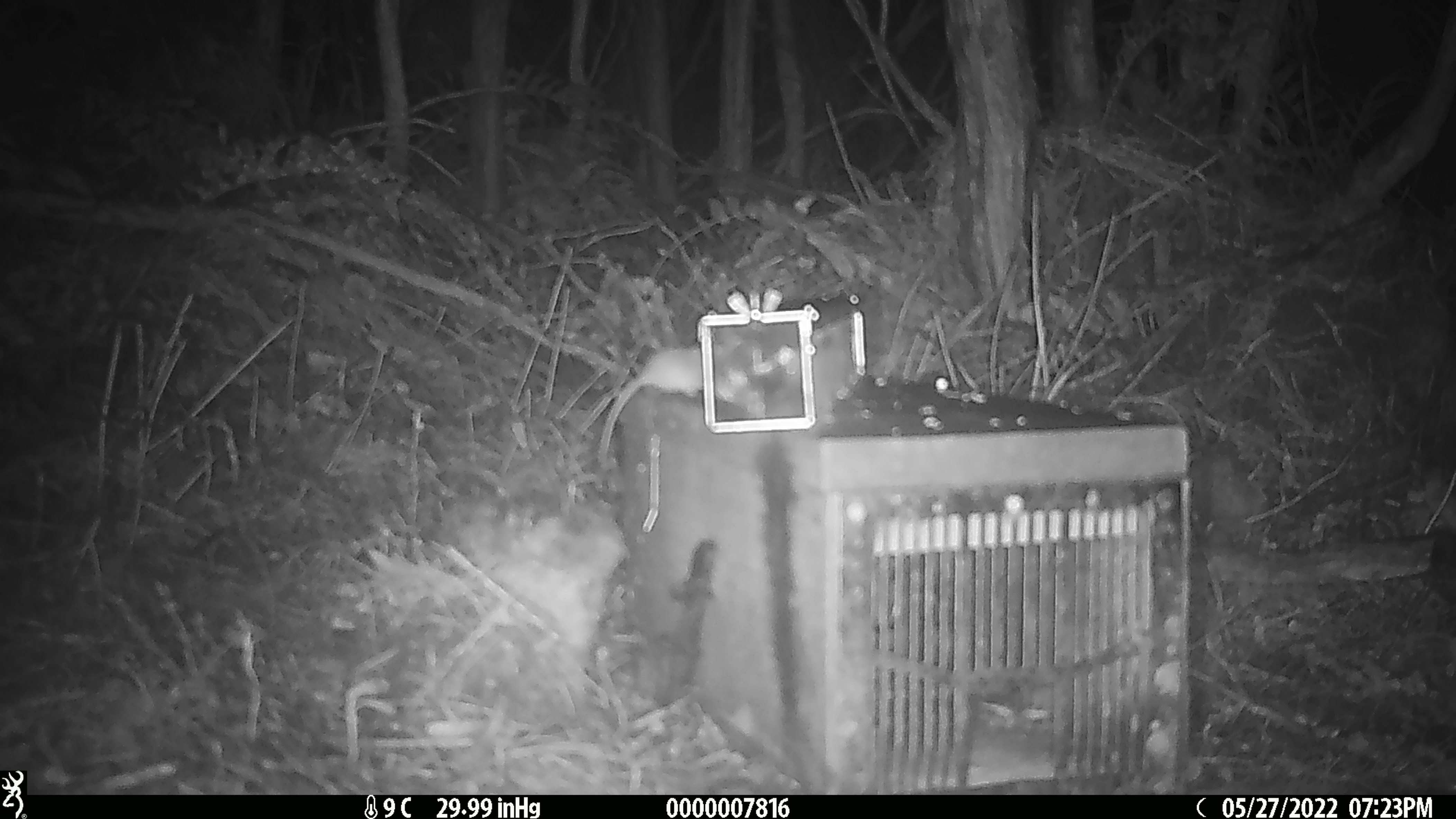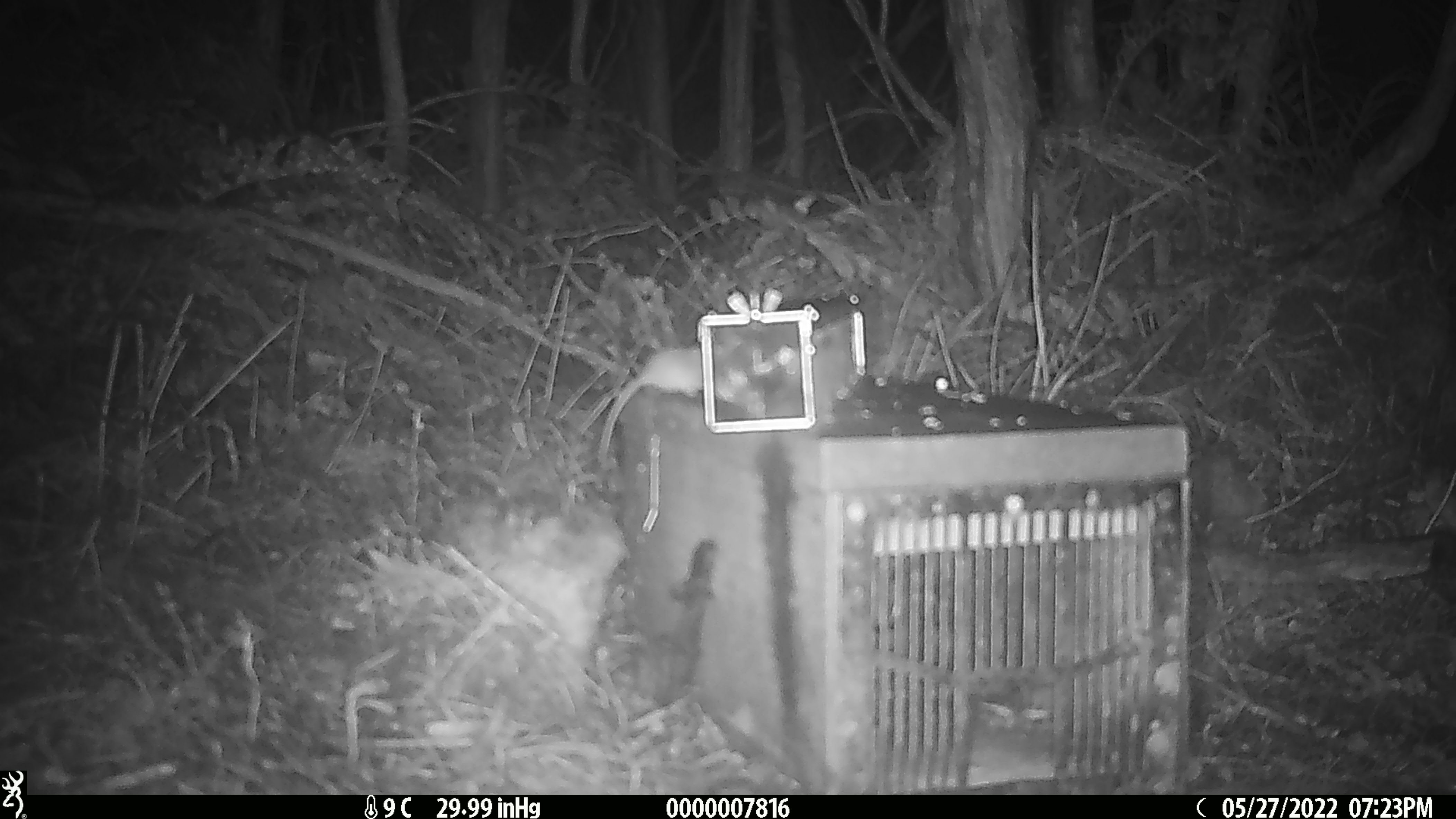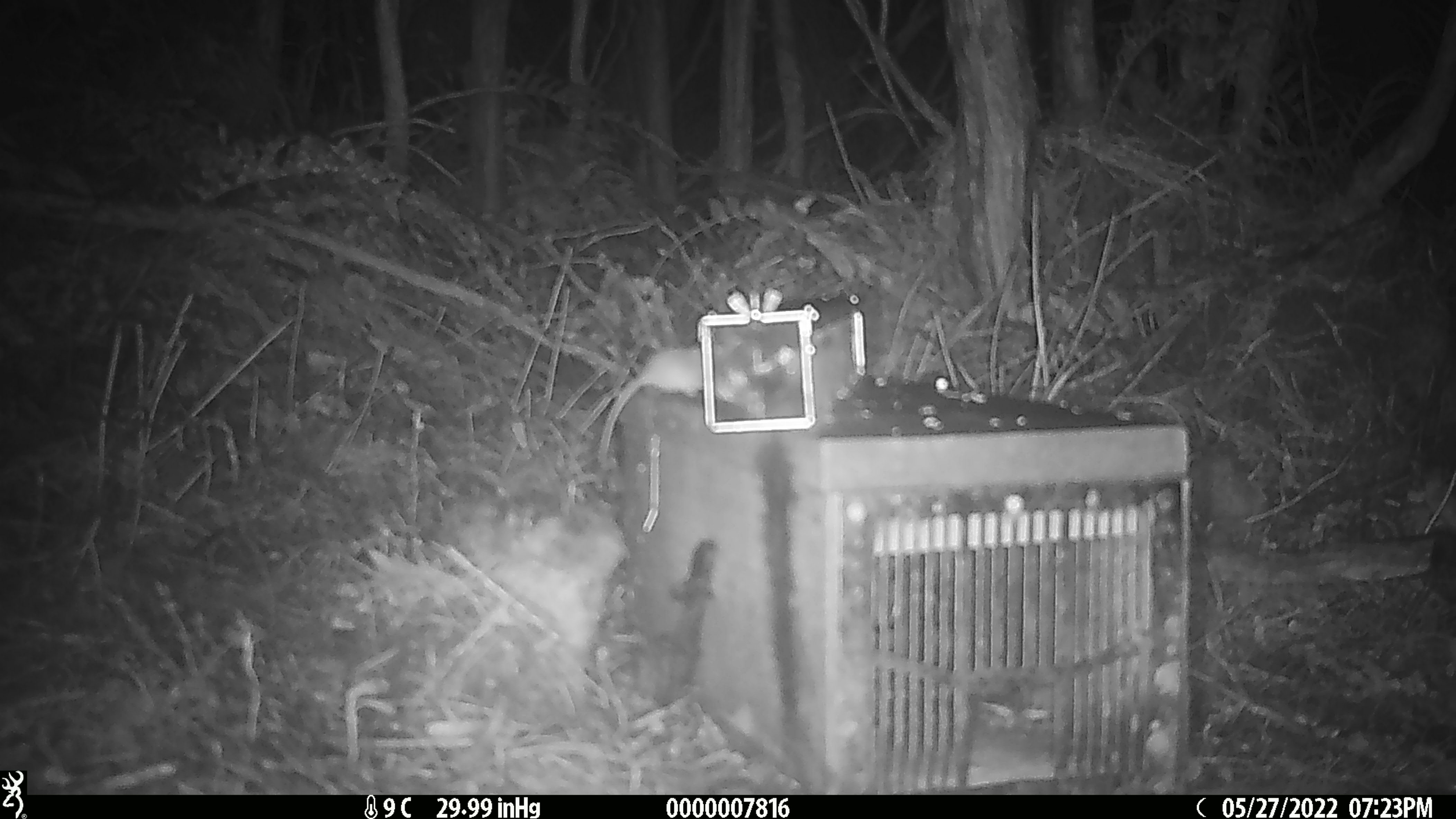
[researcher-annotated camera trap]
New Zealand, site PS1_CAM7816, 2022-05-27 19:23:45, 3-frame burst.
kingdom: Animalia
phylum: Chordata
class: Mammalia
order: Rodentia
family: Muridae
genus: Mus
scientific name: Mus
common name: mouse